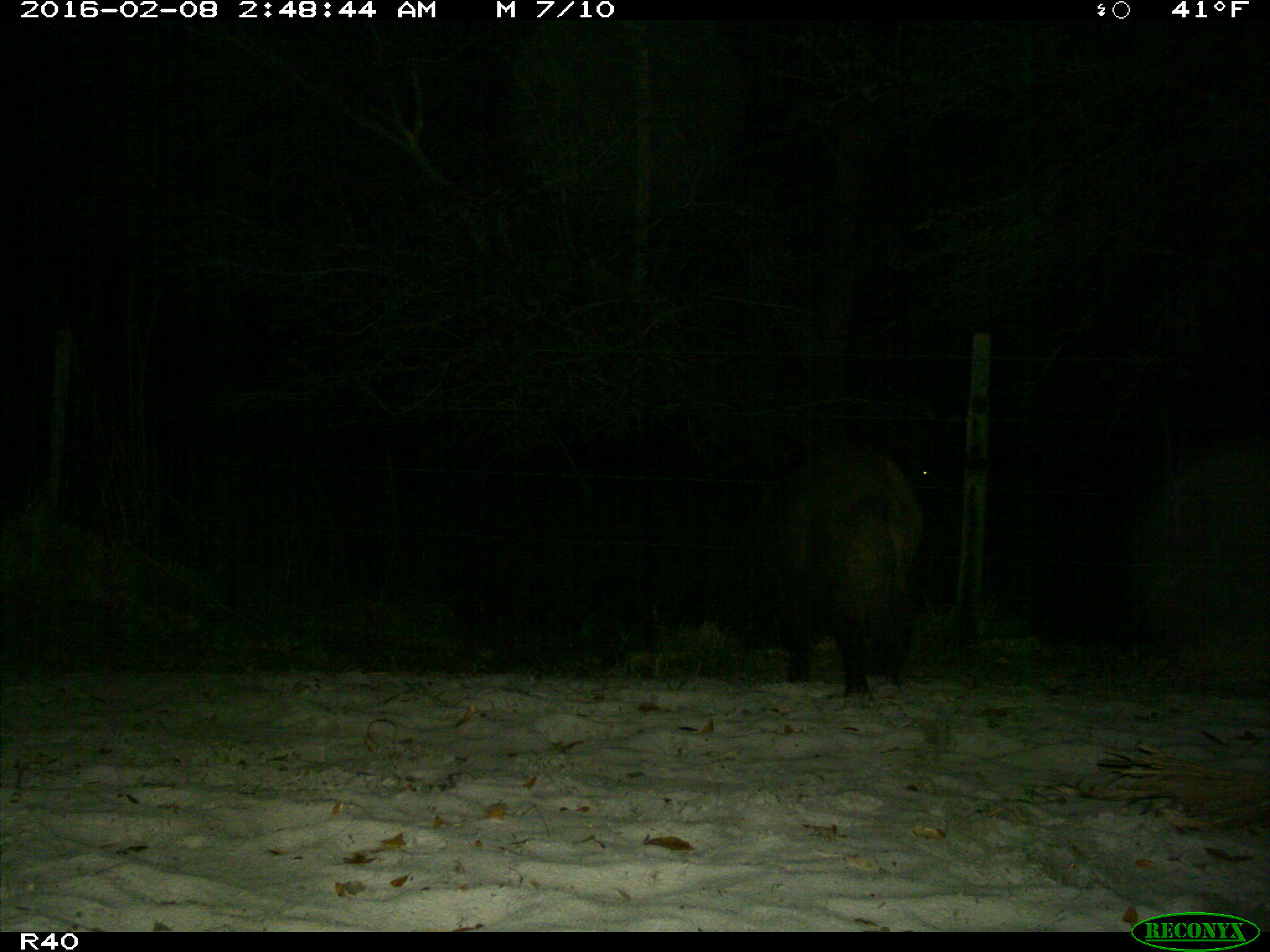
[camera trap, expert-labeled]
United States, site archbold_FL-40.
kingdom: Animalia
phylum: Chordata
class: Mammalia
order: Artiodactyla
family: Suidae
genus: Sus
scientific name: Sus scrofa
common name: wild boar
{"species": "Sus scrofa (wild boar)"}